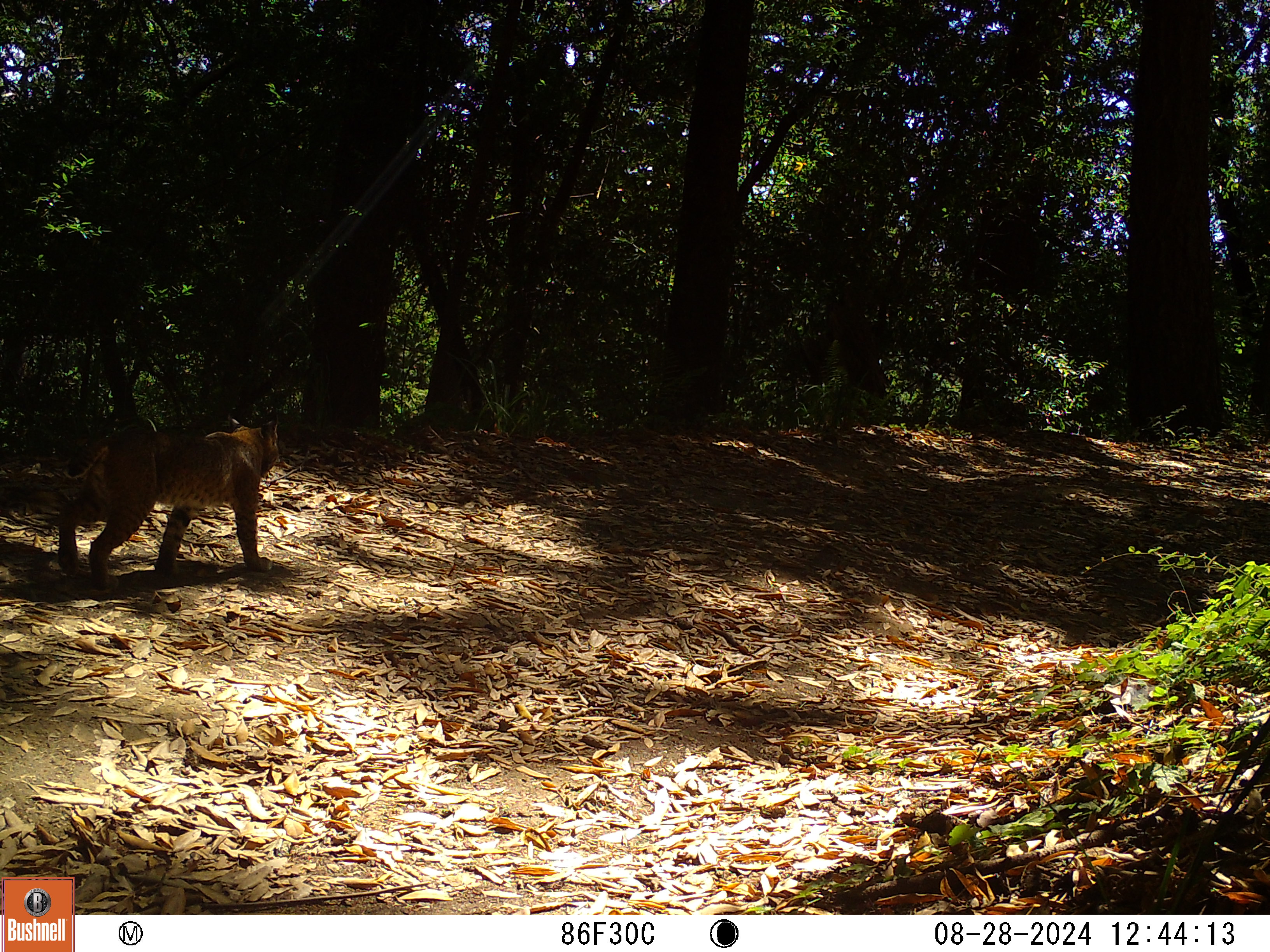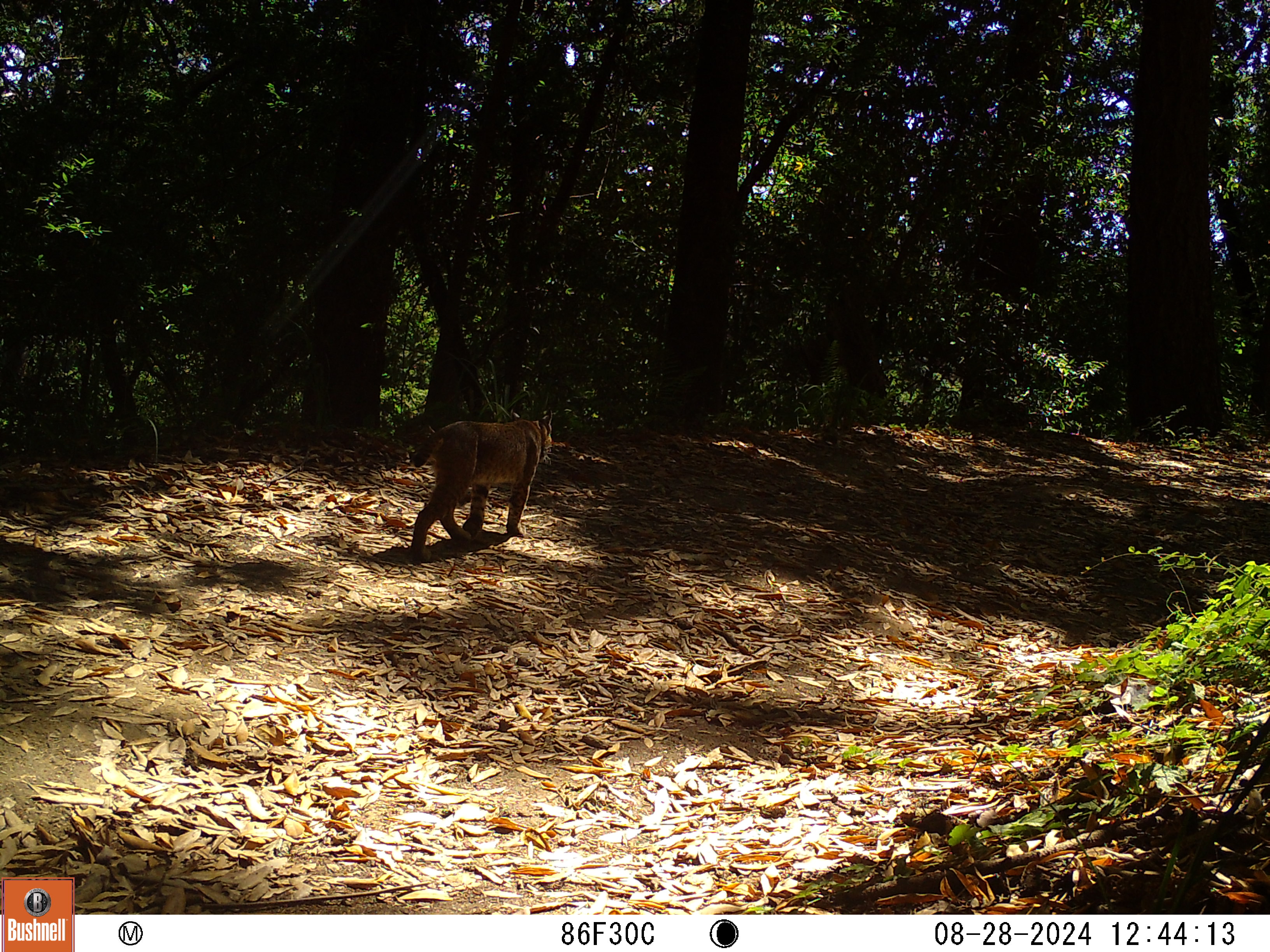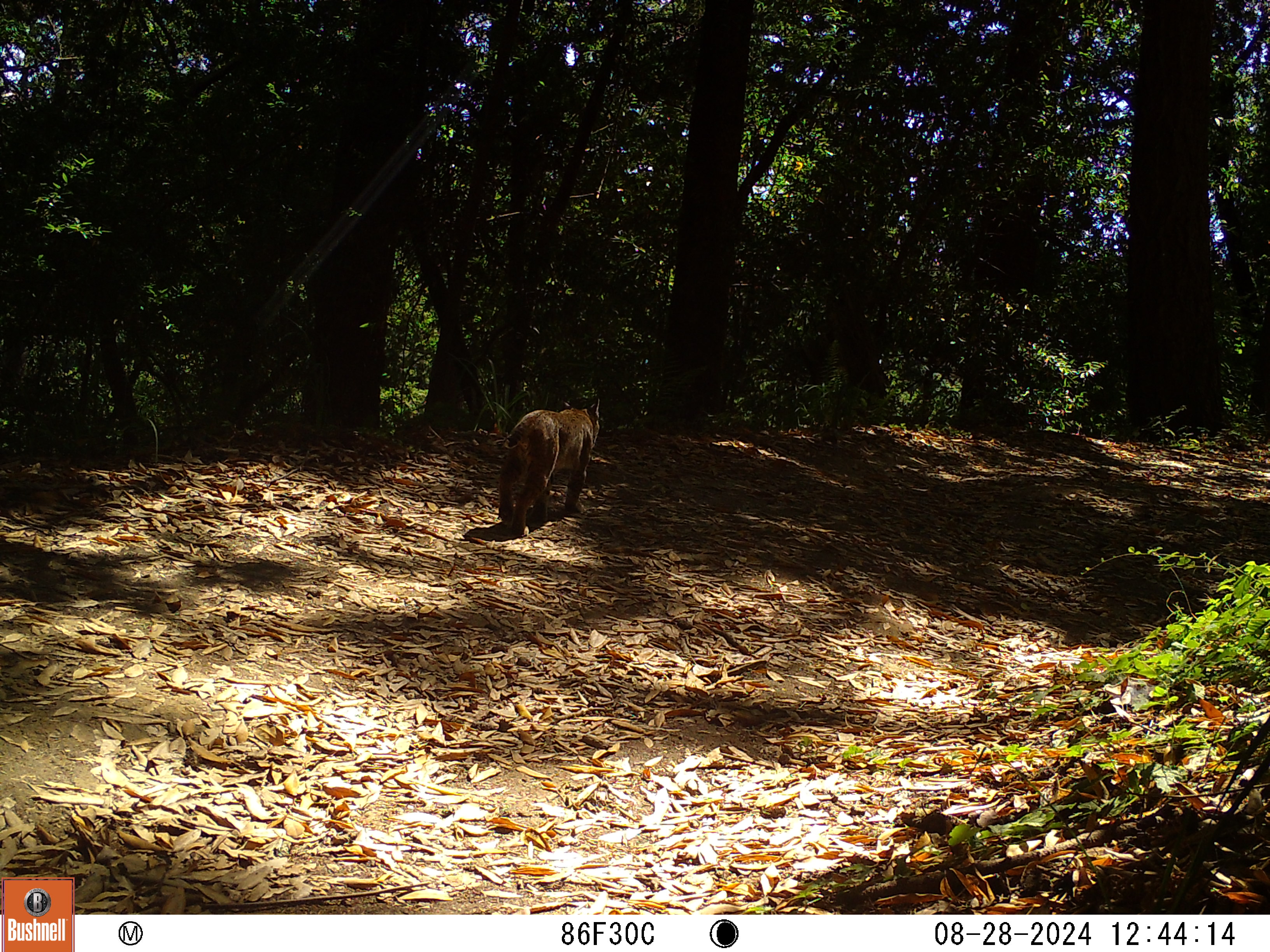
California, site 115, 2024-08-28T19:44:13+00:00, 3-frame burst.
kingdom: Animalia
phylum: Chordata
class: Mammalia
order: Carnivora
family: Felidae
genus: Lynx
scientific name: Lynx rufus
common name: bobcat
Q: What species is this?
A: Bobcat (Lynx rufus).